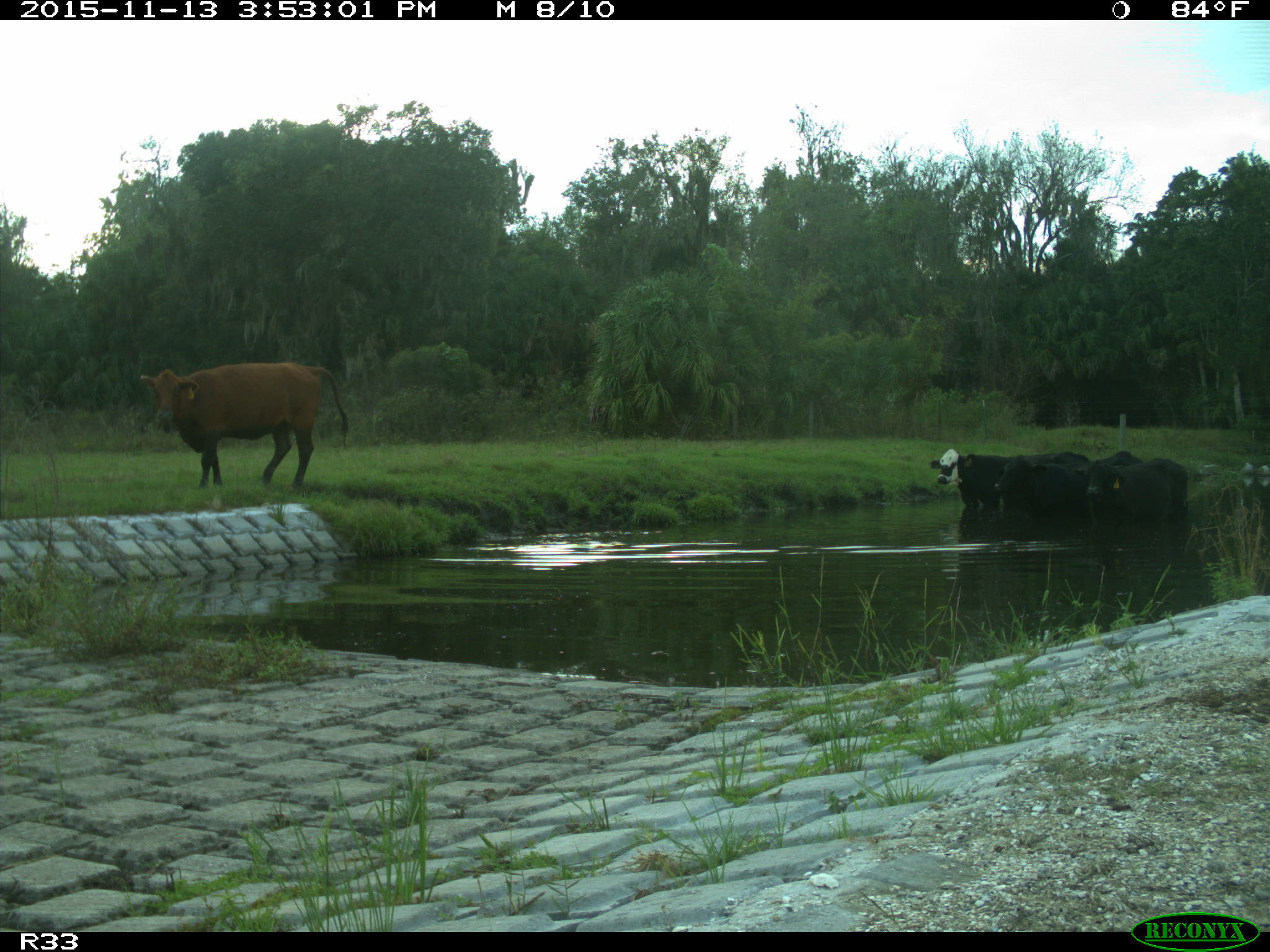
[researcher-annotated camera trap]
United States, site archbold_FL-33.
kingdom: Animalia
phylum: Chordata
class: Mammalia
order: Artiodactyla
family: Bovidae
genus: Bos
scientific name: Bos taurus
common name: domestic cow